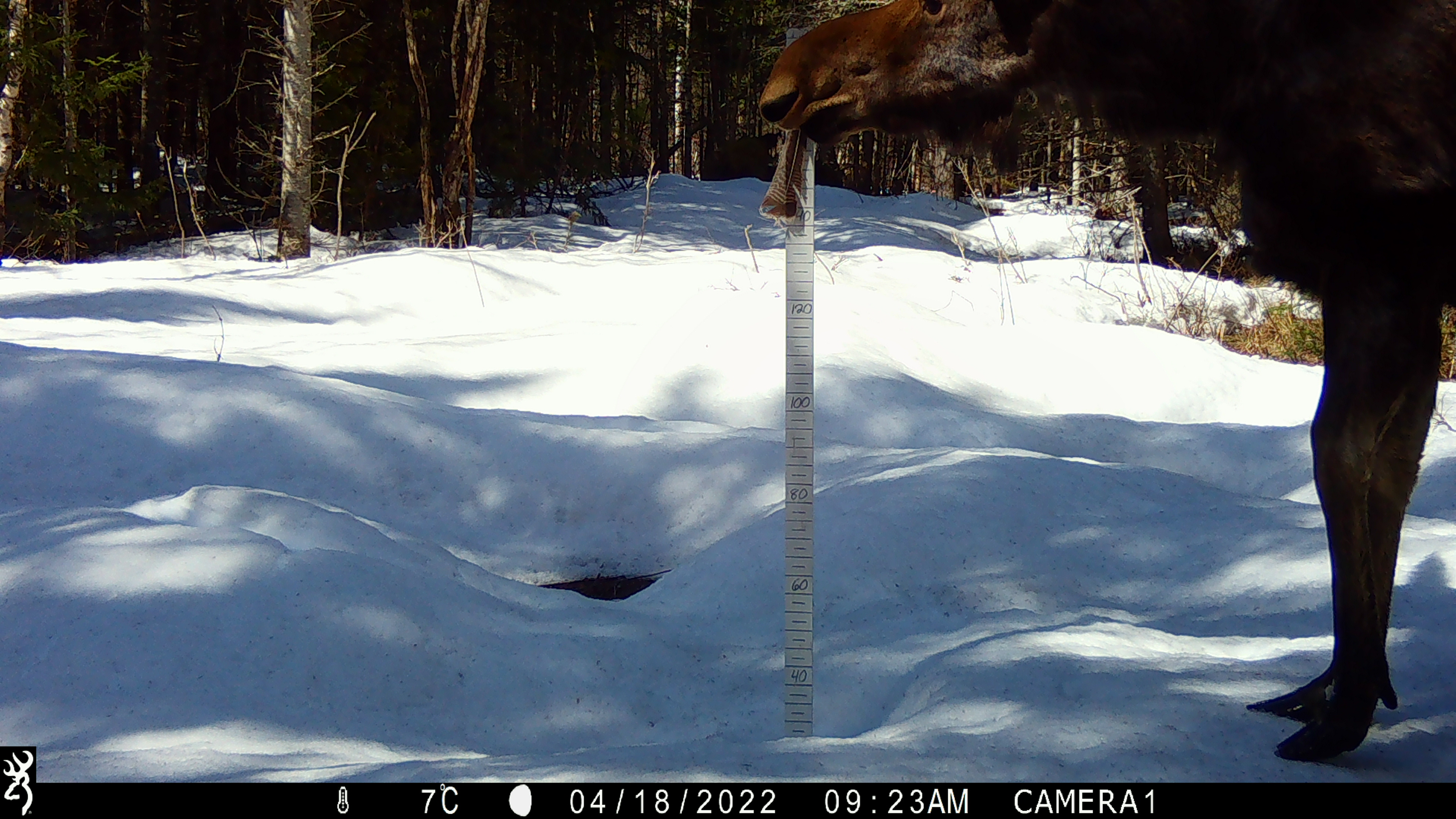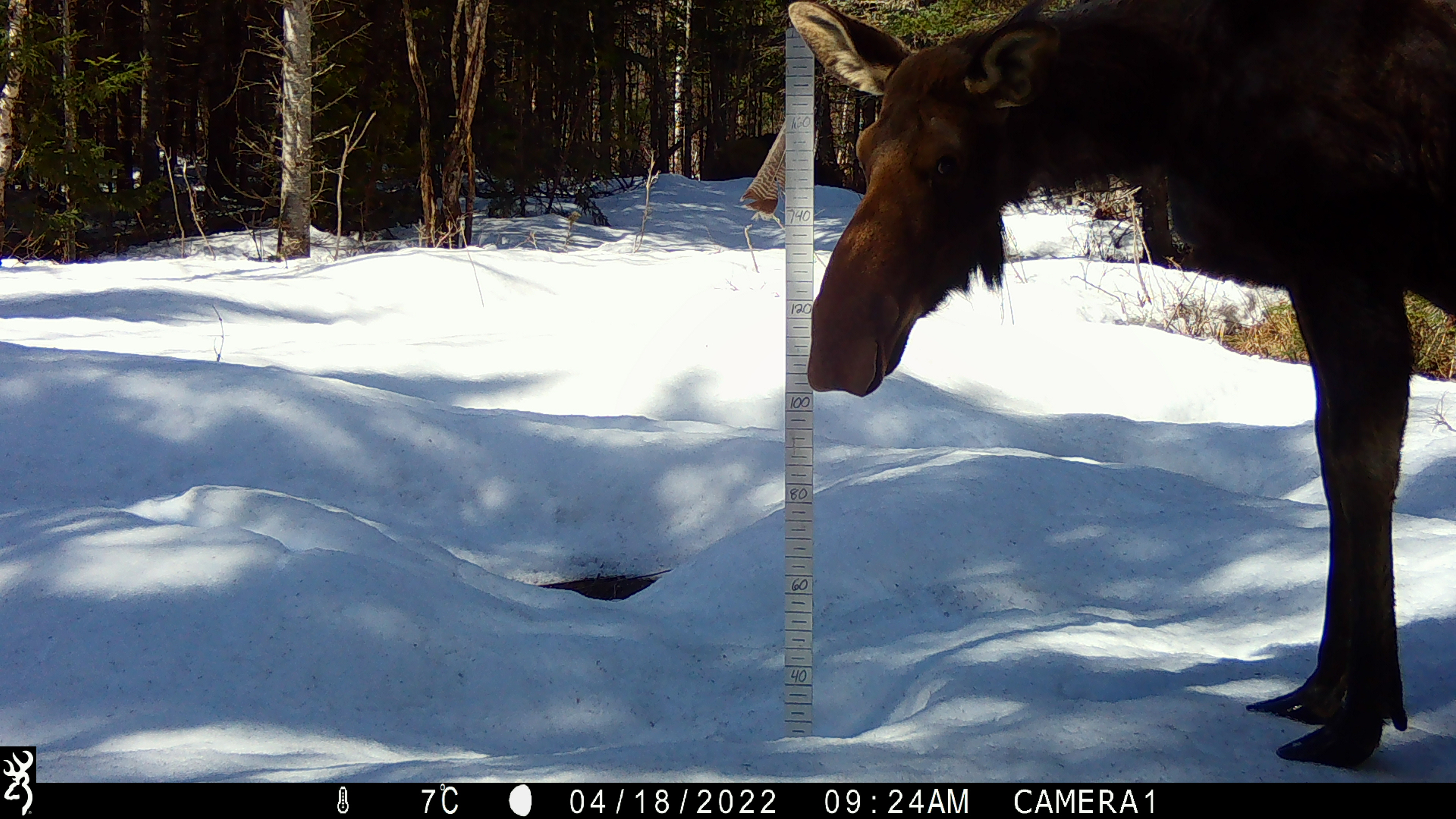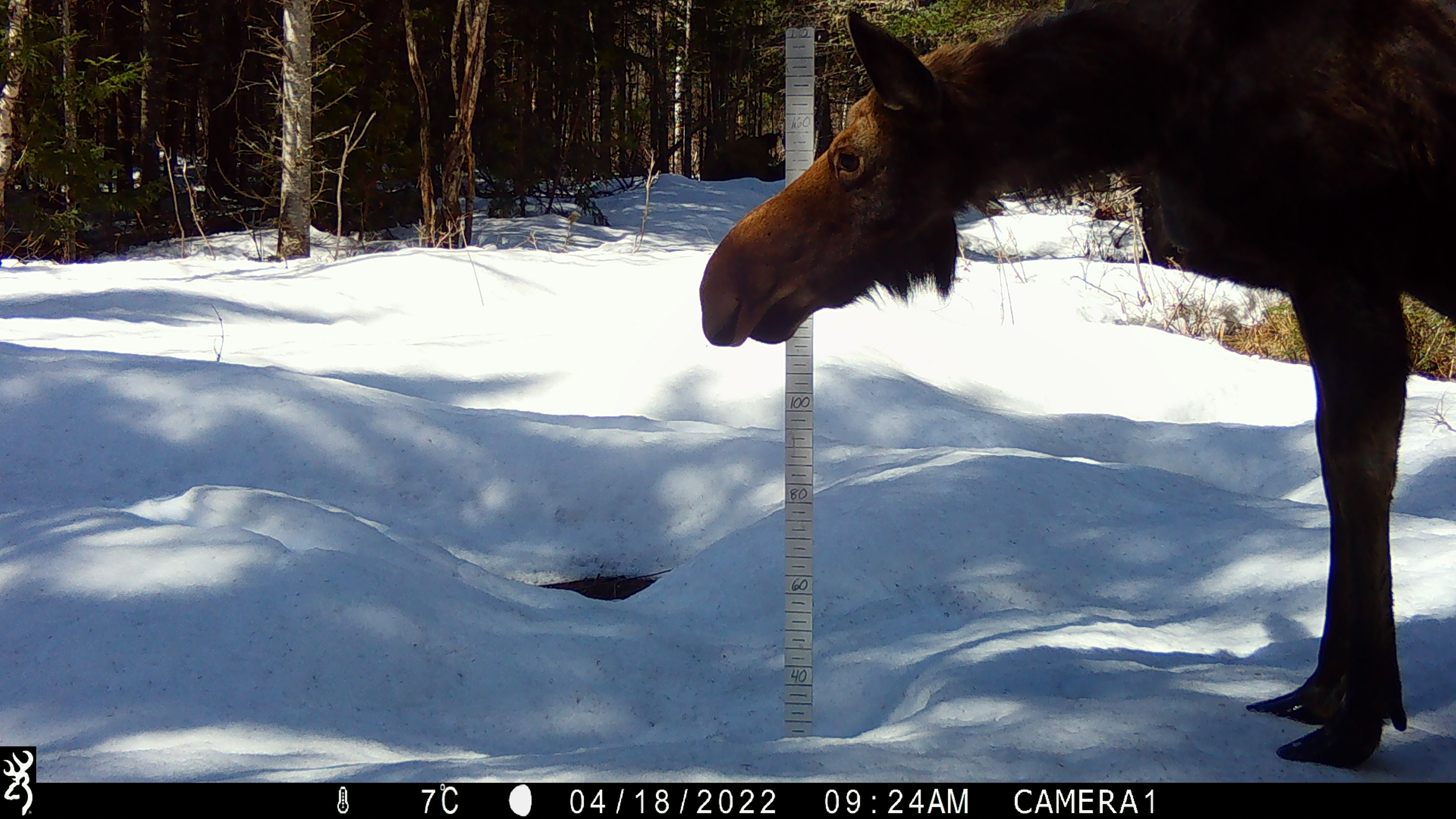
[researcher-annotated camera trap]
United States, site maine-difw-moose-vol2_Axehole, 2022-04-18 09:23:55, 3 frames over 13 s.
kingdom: Animalia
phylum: Chordata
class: Mammalia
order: Artiodactyla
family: Cervidae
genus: Alces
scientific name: Alces alces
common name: moose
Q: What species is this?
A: Moose (Alces alces).